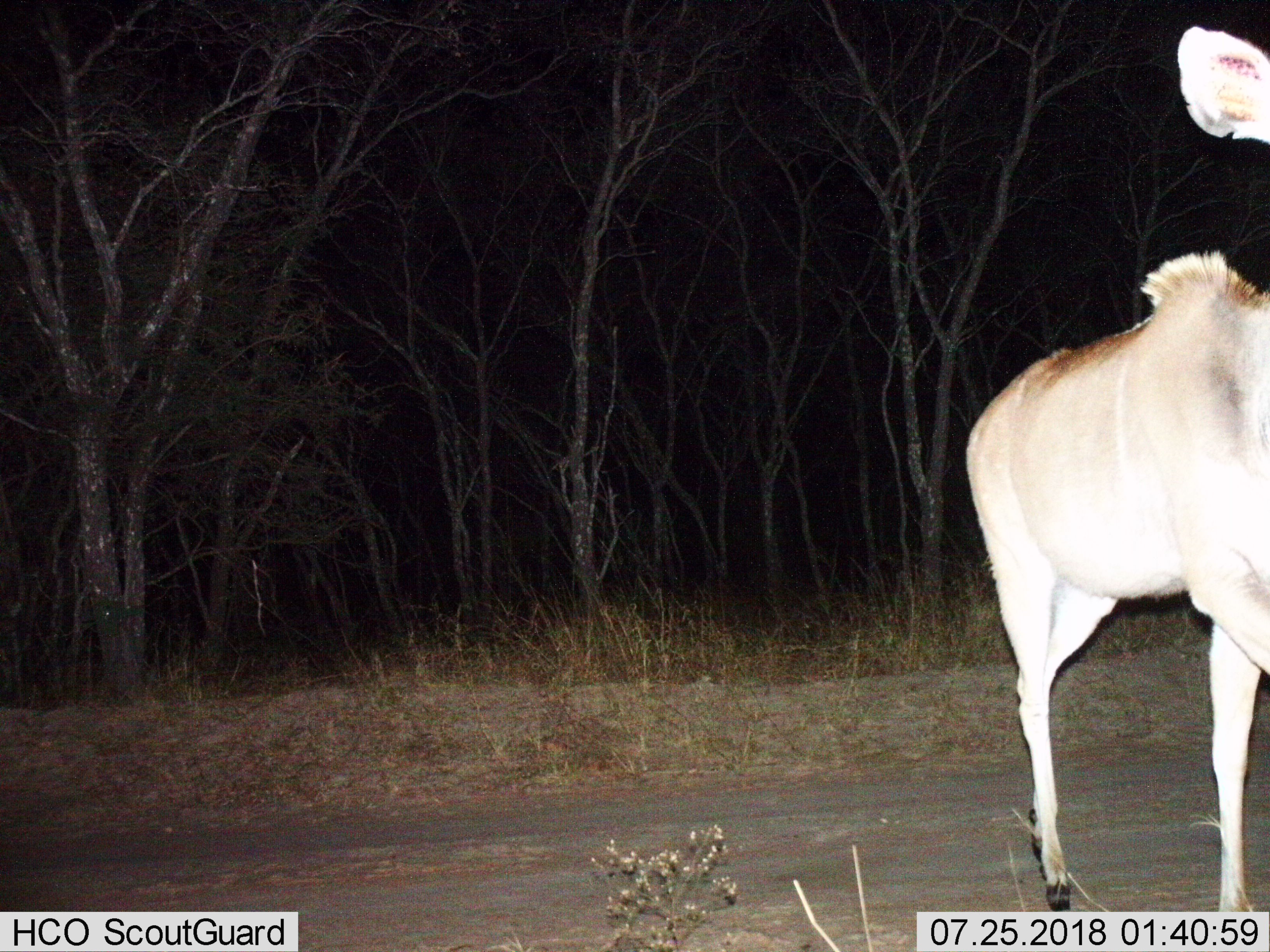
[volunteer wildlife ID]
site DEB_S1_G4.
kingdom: Animalia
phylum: Chordata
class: Mammalia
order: Artiodactyla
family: Bovidae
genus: Tragelaphus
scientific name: Tragelaphus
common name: kudu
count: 1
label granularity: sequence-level